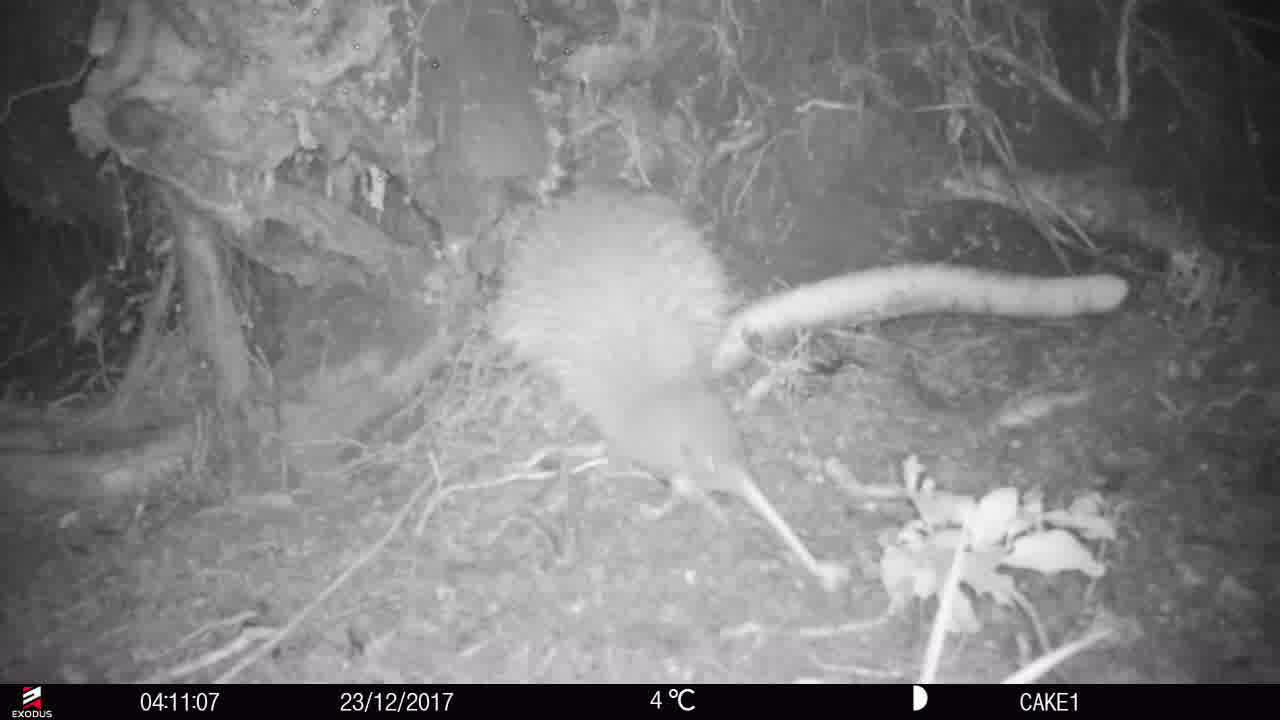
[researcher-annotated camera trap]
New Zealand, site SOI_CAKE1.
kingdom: Animalia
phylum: Chordata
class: Aves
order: Apterygiformes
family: Apterygidae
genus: Apteryx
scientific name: Apteryx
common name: kiwi